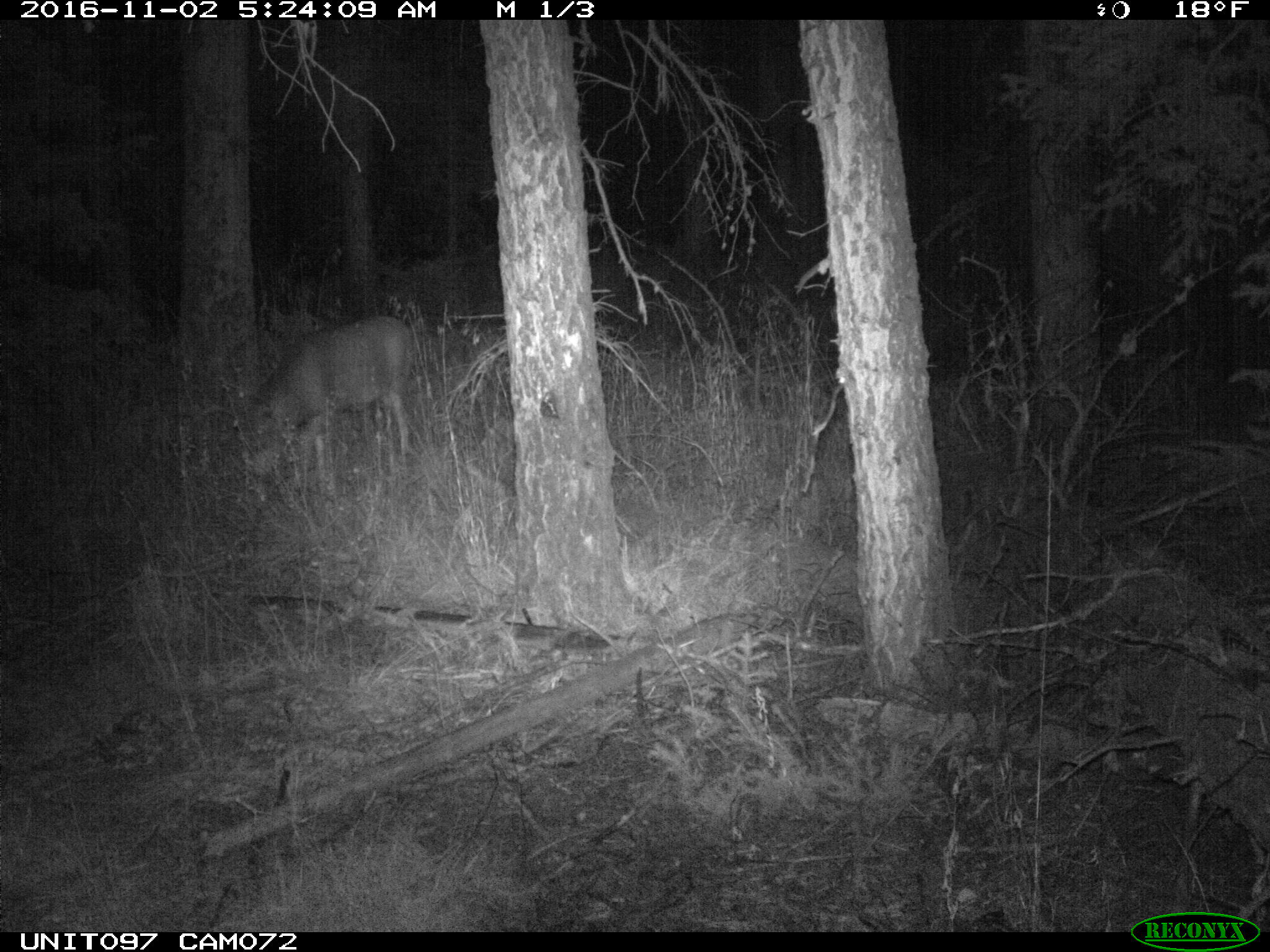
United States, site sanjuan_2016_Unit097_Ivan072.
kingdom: Animalia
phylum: Chordata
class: Mammalia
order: Artiodactyla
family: Cervidae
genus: Odocoileus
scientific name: Odocoileus hemionus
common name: mule deer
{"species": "Odocoileus hemionus (mule deer)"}